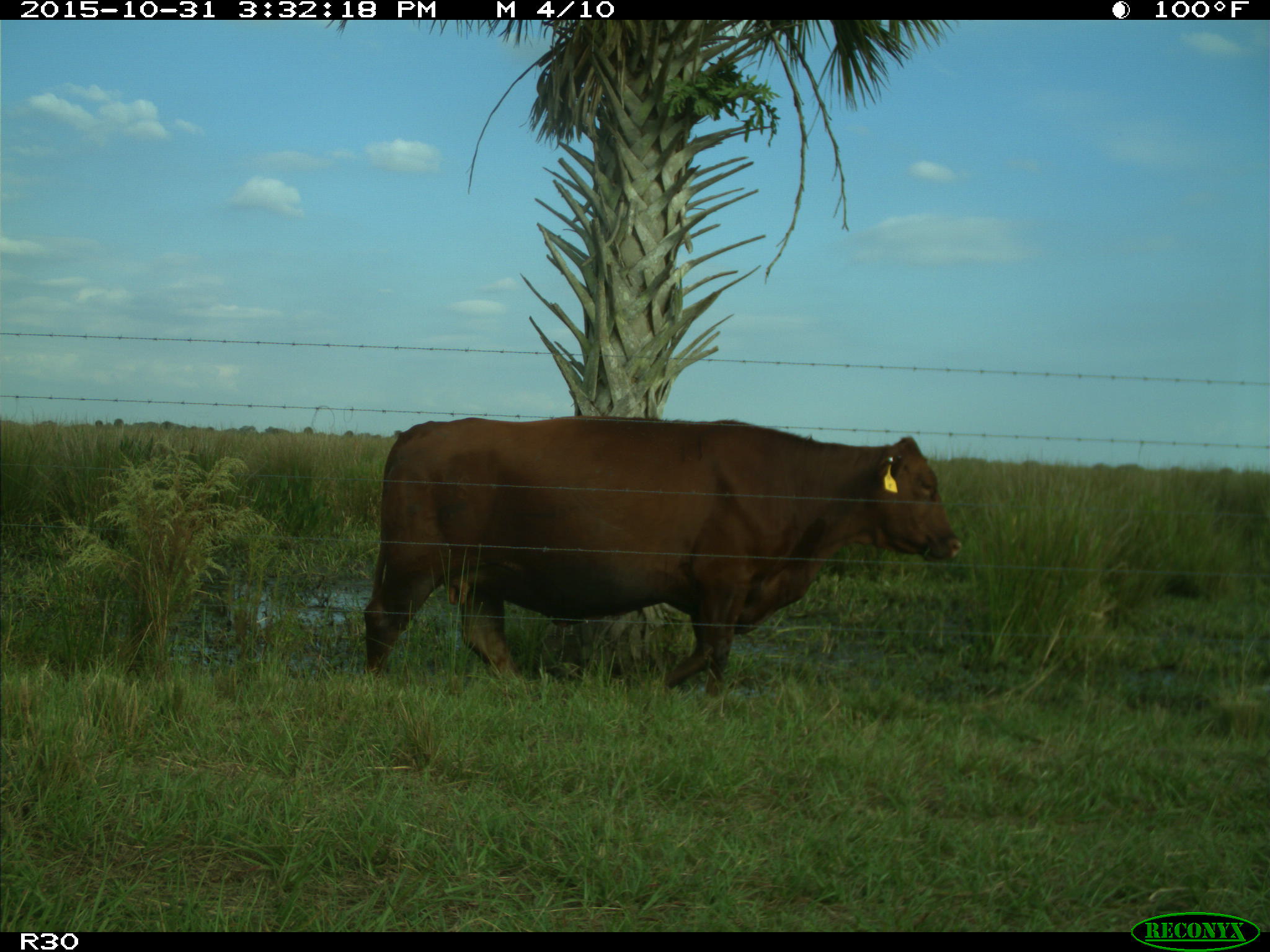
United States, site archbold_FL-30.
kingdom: Animalia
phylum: Chordata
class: Mammalia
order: Artiodactyla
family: Bovidae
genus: Bos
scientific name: Bos taurus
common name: domestic cow